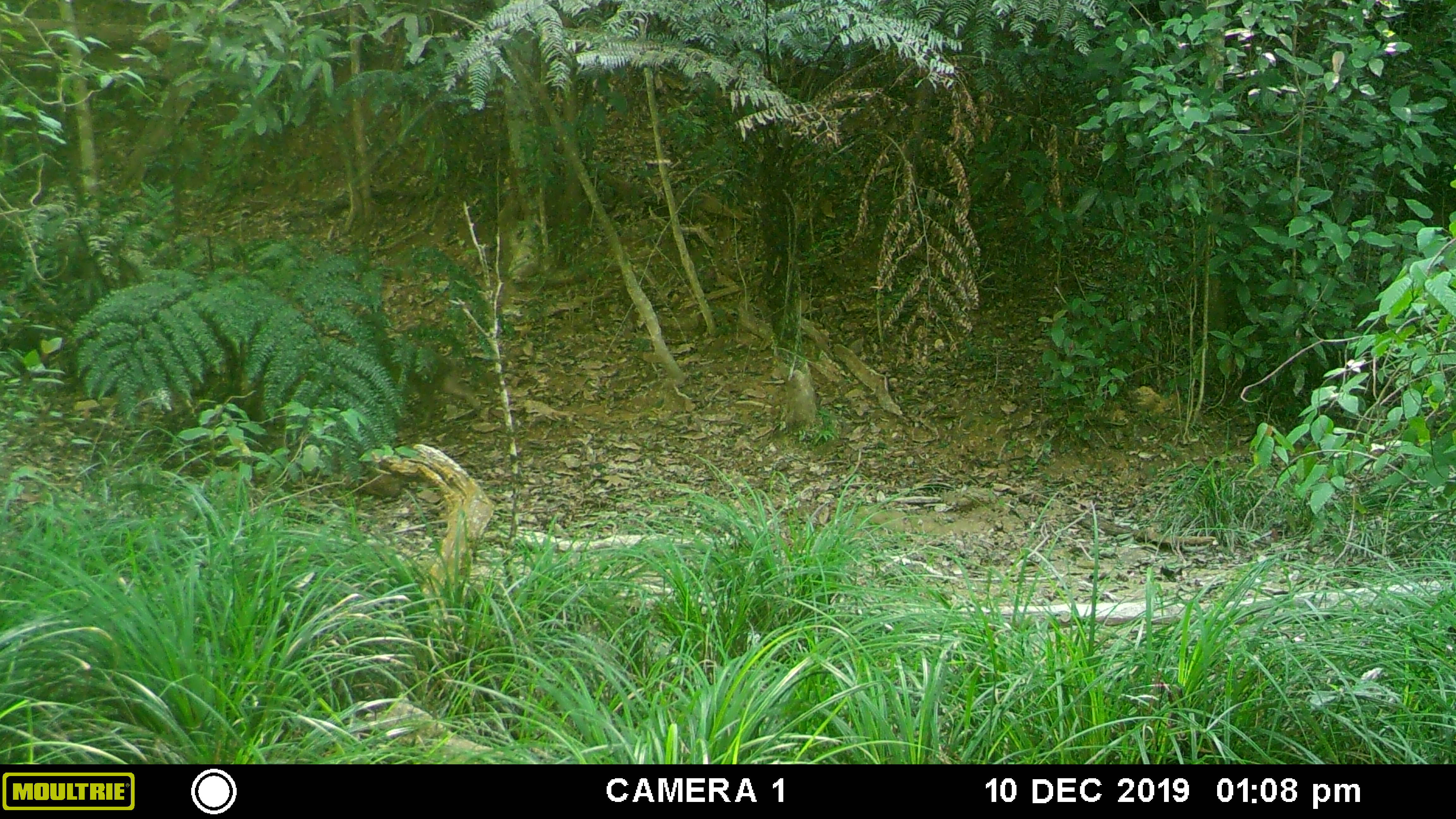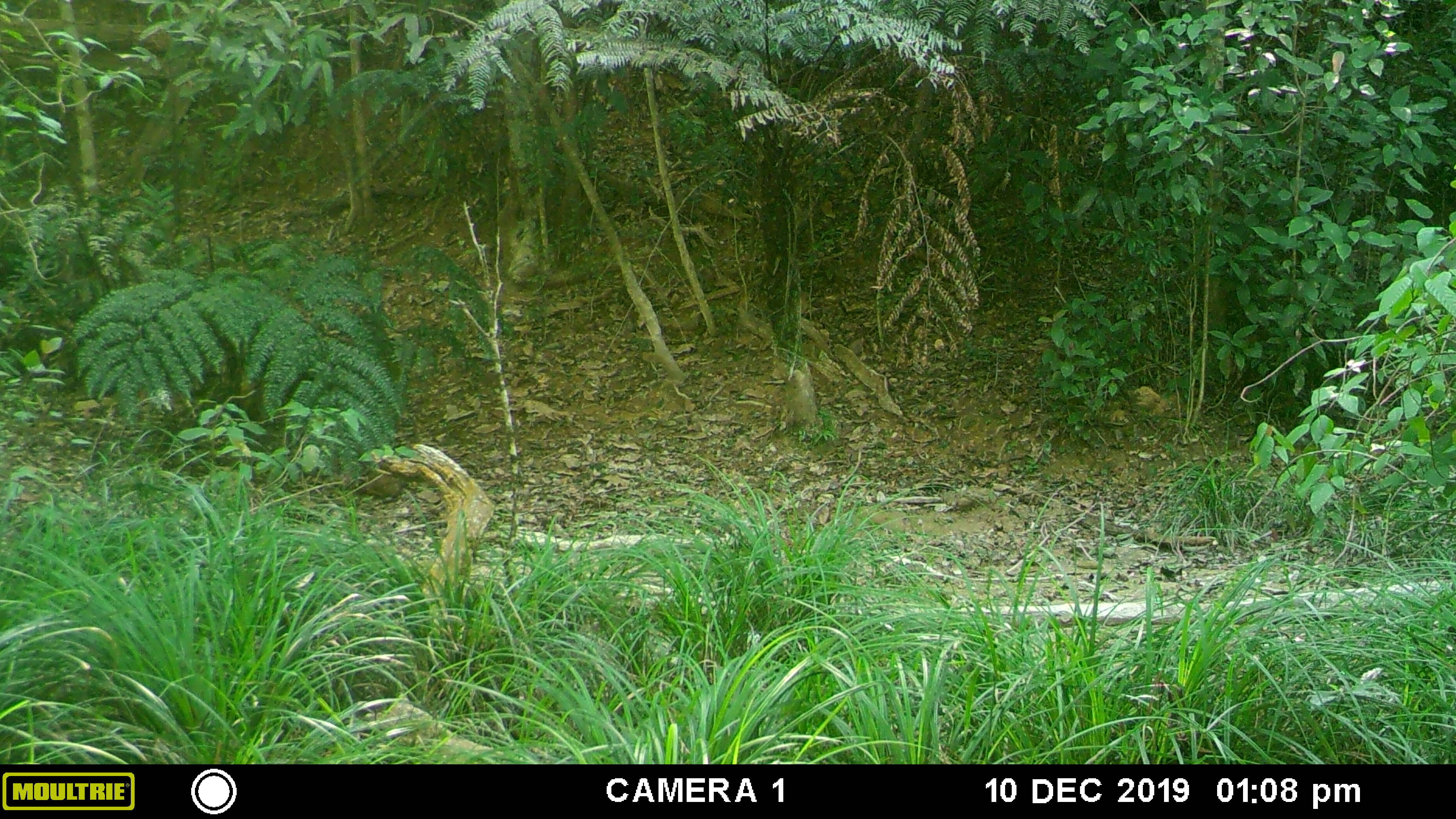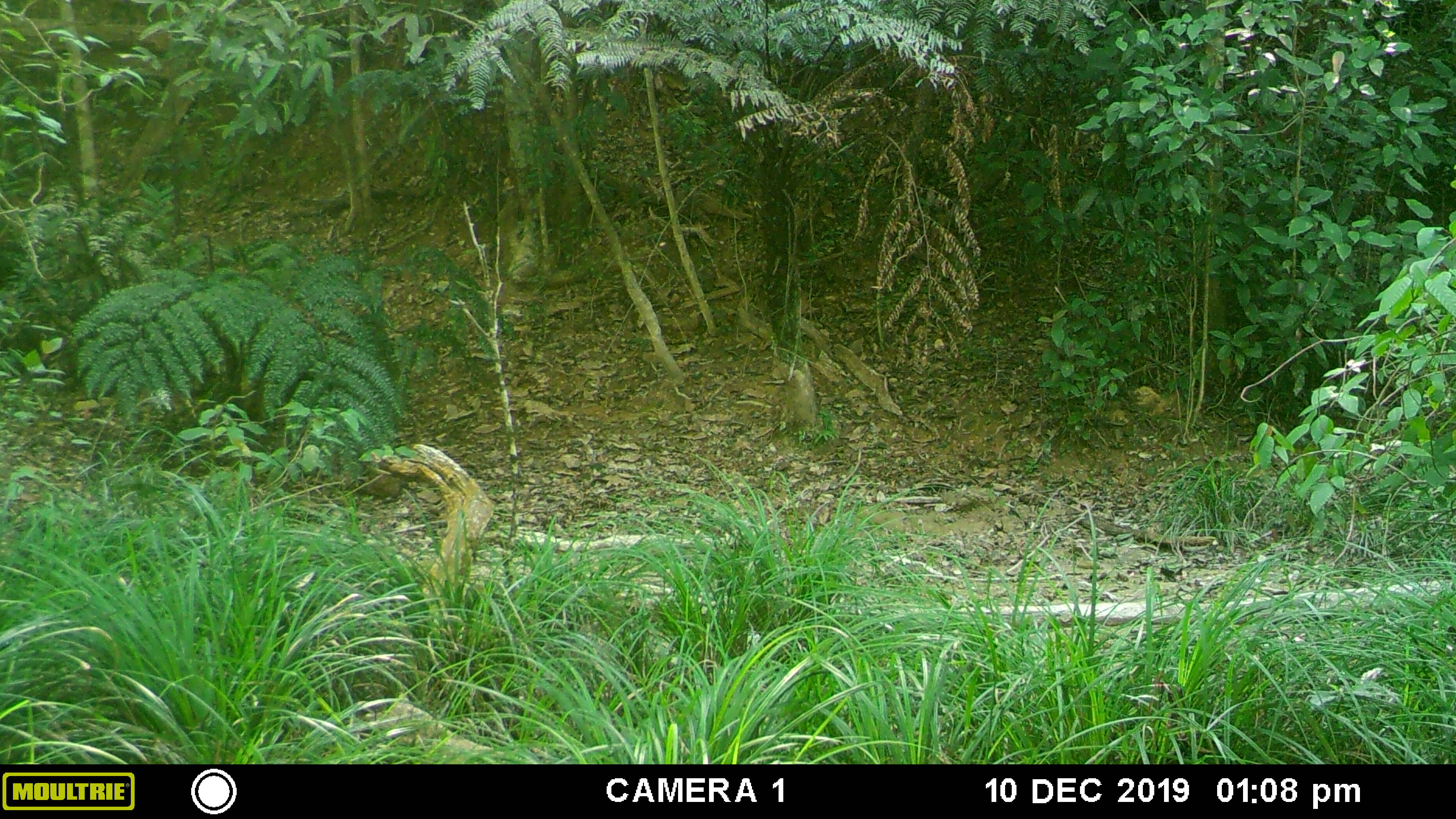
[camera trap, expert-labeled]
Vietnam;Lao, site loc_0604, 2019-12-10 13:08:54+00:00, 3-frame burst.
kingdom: Animalia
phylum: Chordata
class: Mammalia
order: Artiodactyla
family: Suidae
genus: Sus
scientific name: Sus scrofa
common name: eurasian wild pig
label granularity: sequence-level